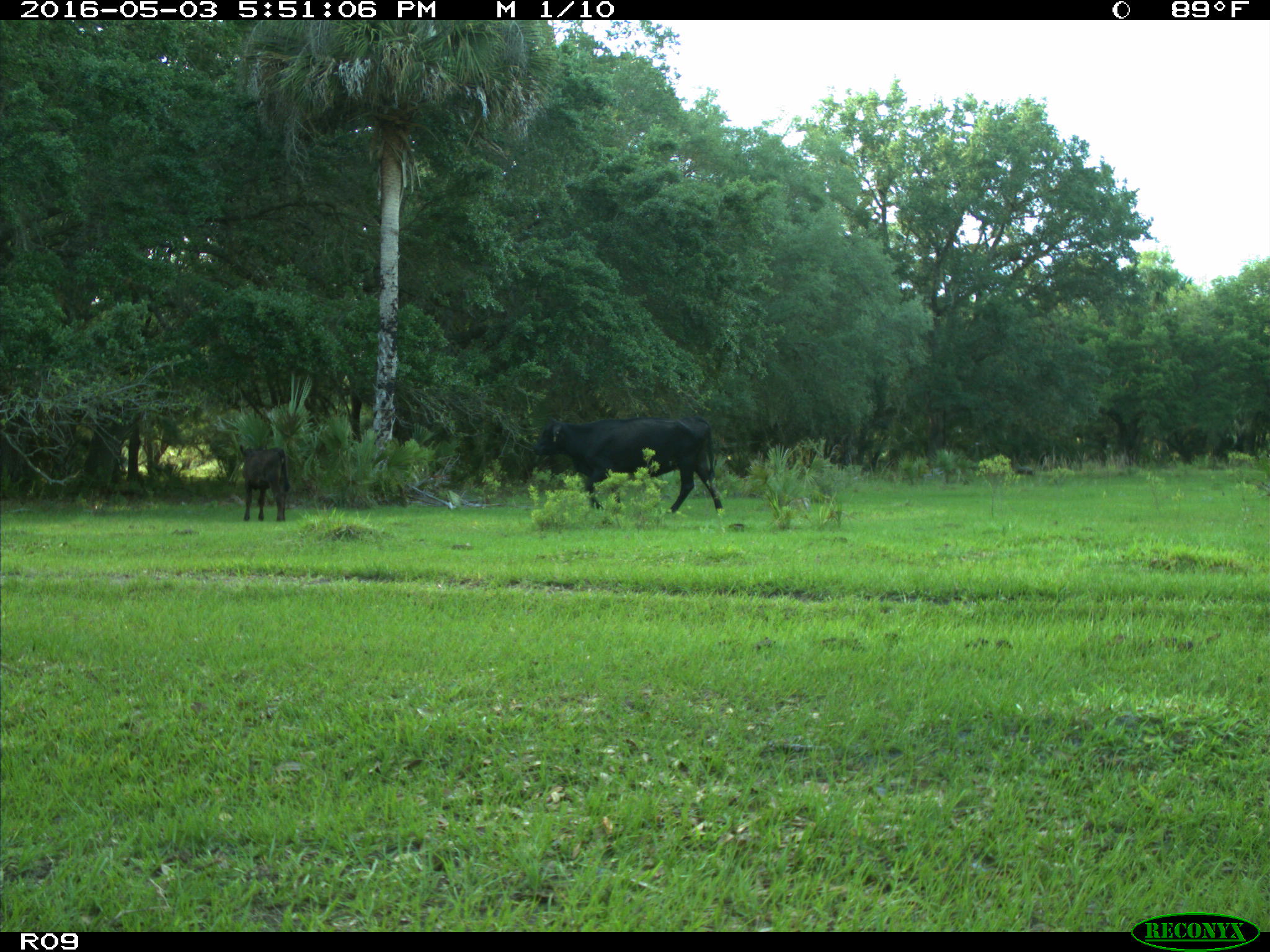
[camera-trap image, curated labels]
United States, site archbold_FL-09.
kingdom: Animalia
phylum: Chordata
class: Mammalia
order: Artiodactyla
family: Bovidae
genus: Bos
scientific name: Bos taurus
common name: domestic cow